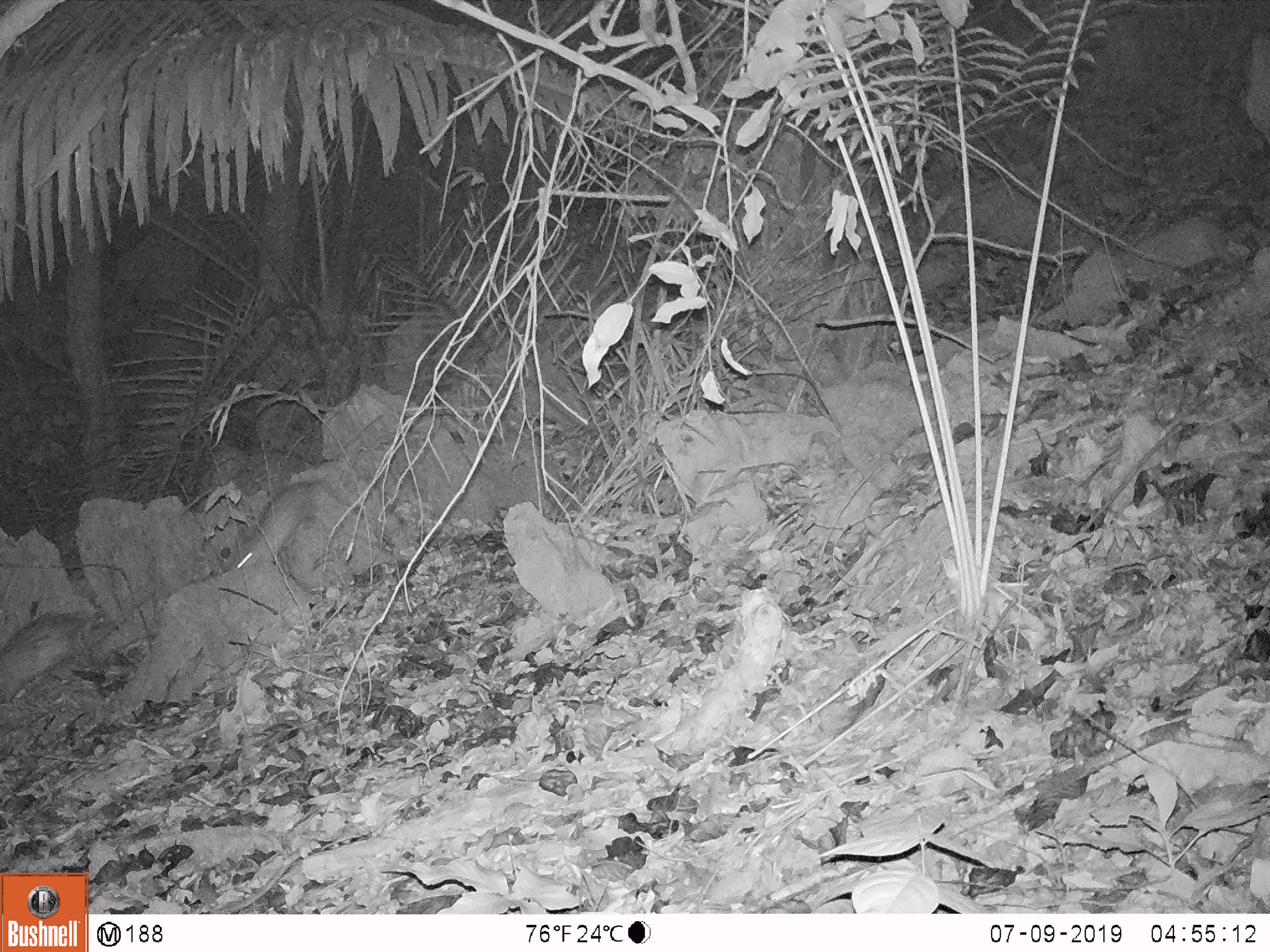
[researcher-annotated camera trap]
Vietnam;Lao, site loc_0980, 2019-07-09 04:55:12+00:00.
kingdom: Animalia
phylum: Chordata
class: Mammalia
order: Rodentia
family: Hystricidae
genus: Atherurus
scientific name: Atherurus macrourus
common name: asiatic brush-tailed porcupine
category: asiatic brush tailed porcupine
Asiatic brush tailed porcupine (asiatic brush-tailed porcupine) (Atherurus macrourus). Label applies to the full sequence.